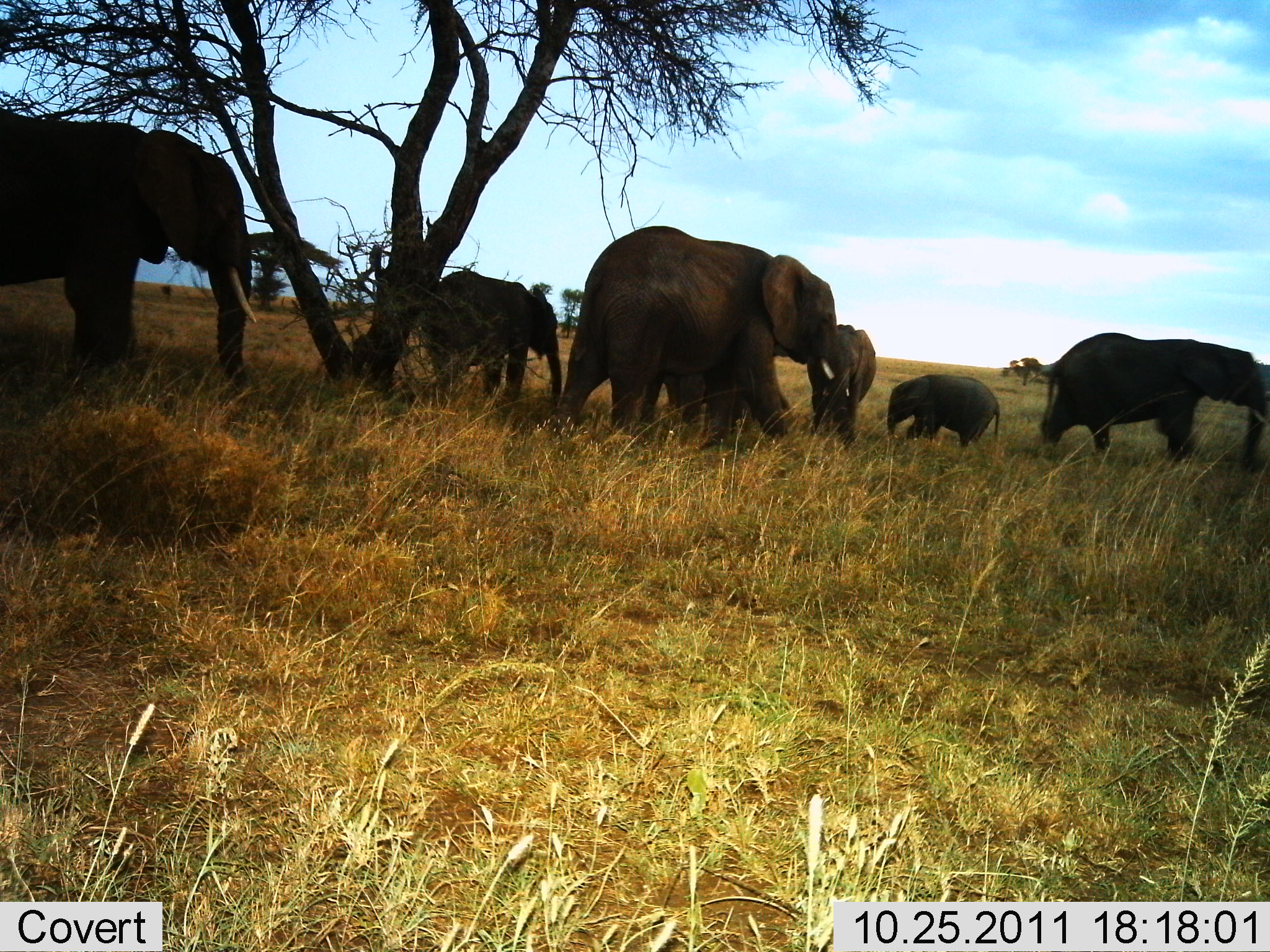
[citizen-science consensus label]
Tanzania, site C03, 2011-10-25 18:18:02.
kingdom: Animalia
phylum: Chordata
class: Mammalia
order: Proboscidea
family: Elephantidae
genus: Loxodonta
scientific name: Loxodonta africana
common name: african bush elephant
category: elephant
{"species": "elephant (african bush elephant) (Loxodonta africana)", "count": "6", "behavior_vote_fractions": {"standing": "45%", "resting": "9%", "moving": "64%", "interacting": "0%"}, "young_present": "91%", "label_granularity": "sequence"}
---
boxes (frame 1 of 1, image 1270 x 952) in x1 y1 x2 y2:
animal: 0 113 254 408; 564 228 862 451; 1036 334 1269 466; 420 269 562 404; 662 358 752 456; 886 373 1002 449; 810 318 875 442